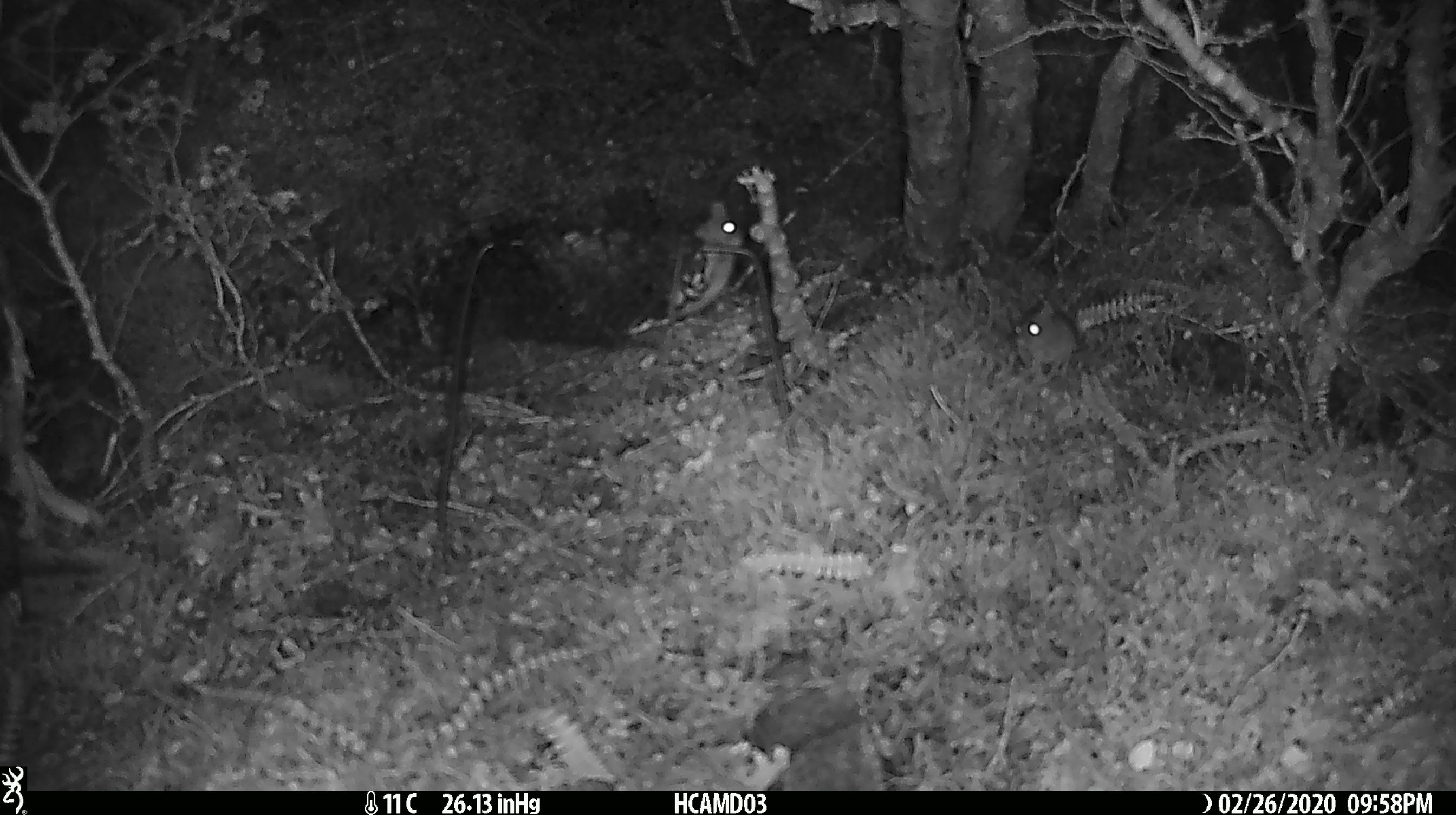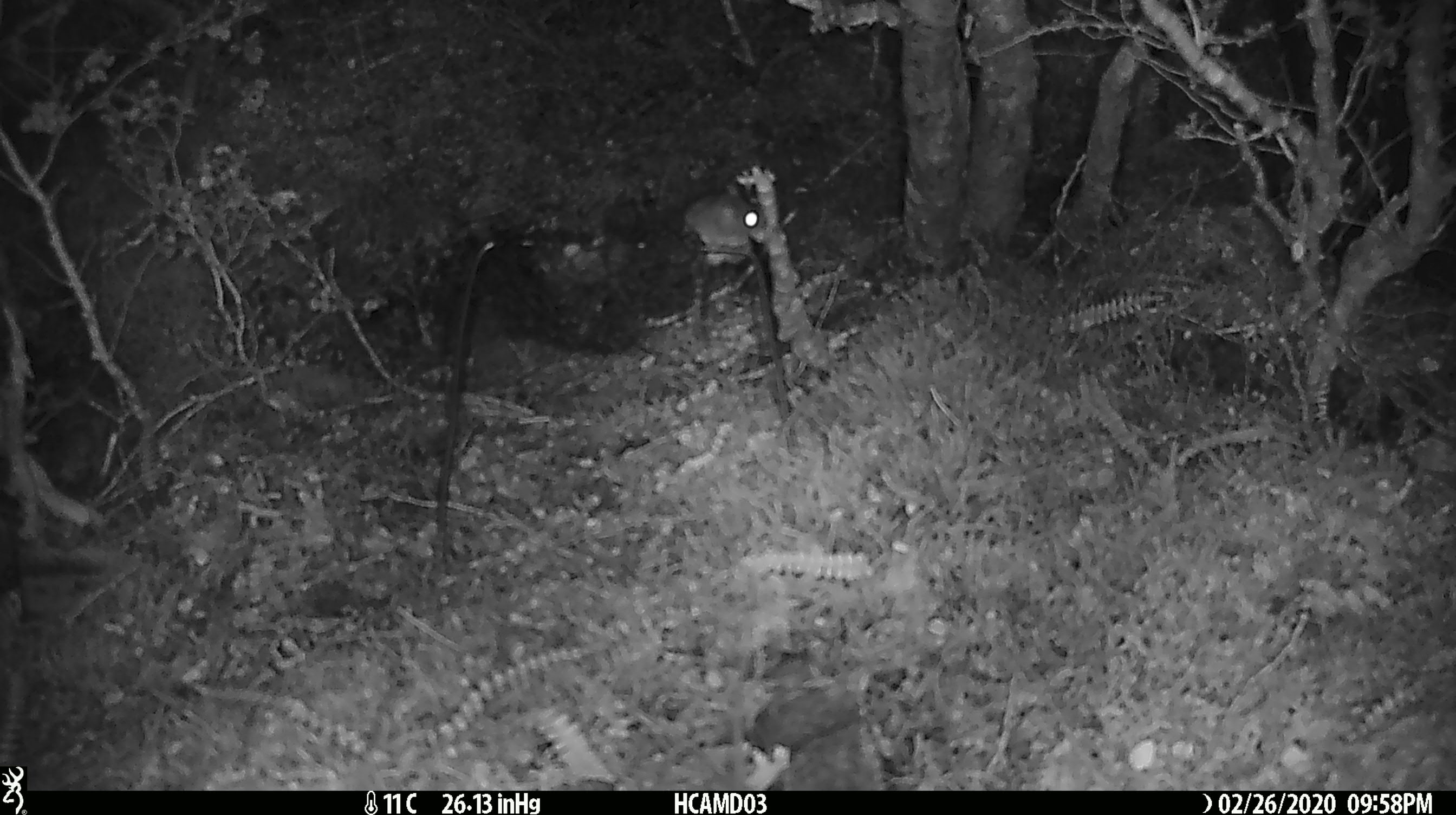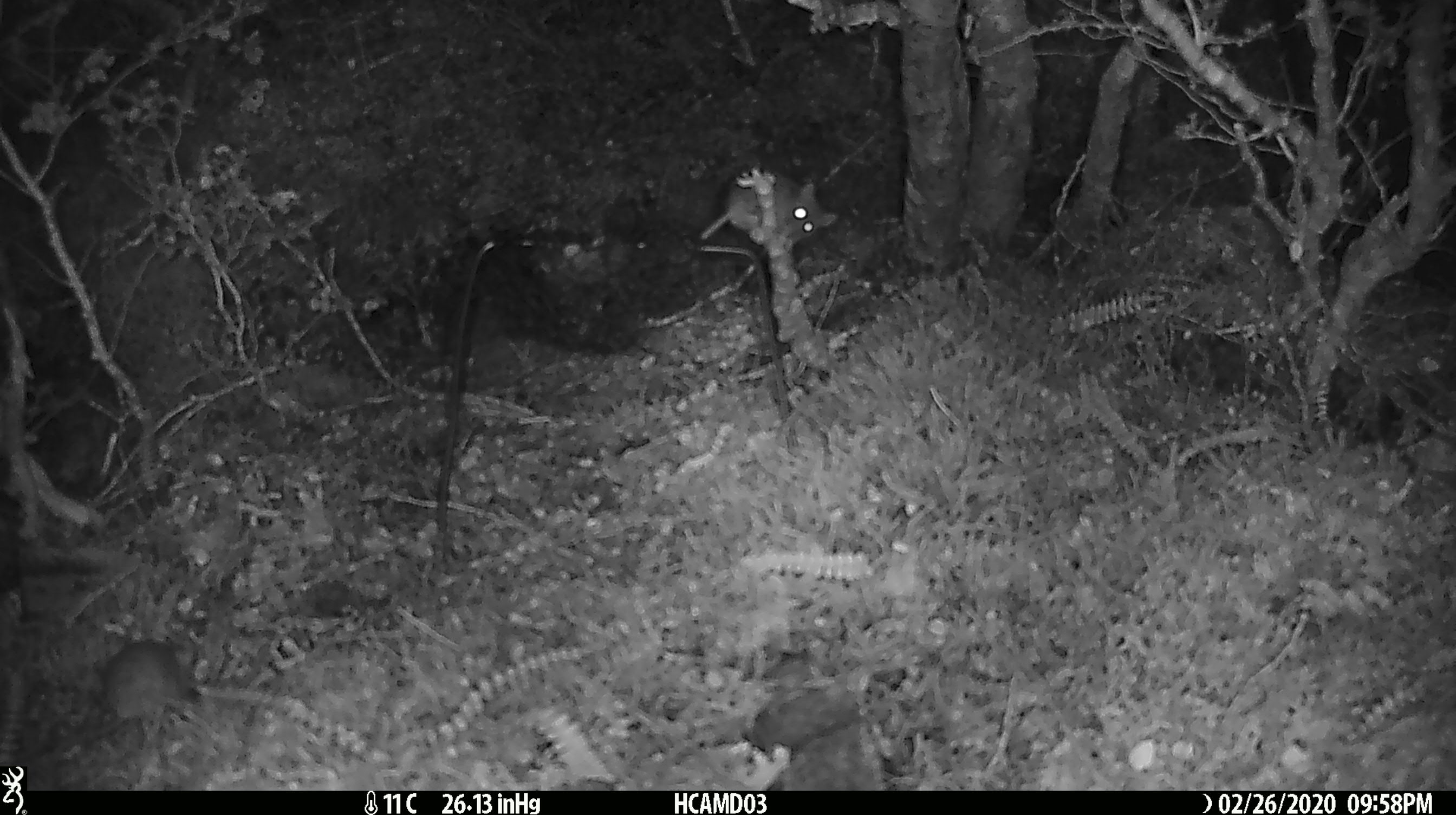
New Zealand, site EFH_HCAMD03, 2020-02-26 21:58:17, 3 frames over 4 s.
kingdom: Animalia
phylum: Chordata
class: Mammalia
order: Rodentia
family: Muridae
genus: Mus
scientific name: Mus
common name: mouse